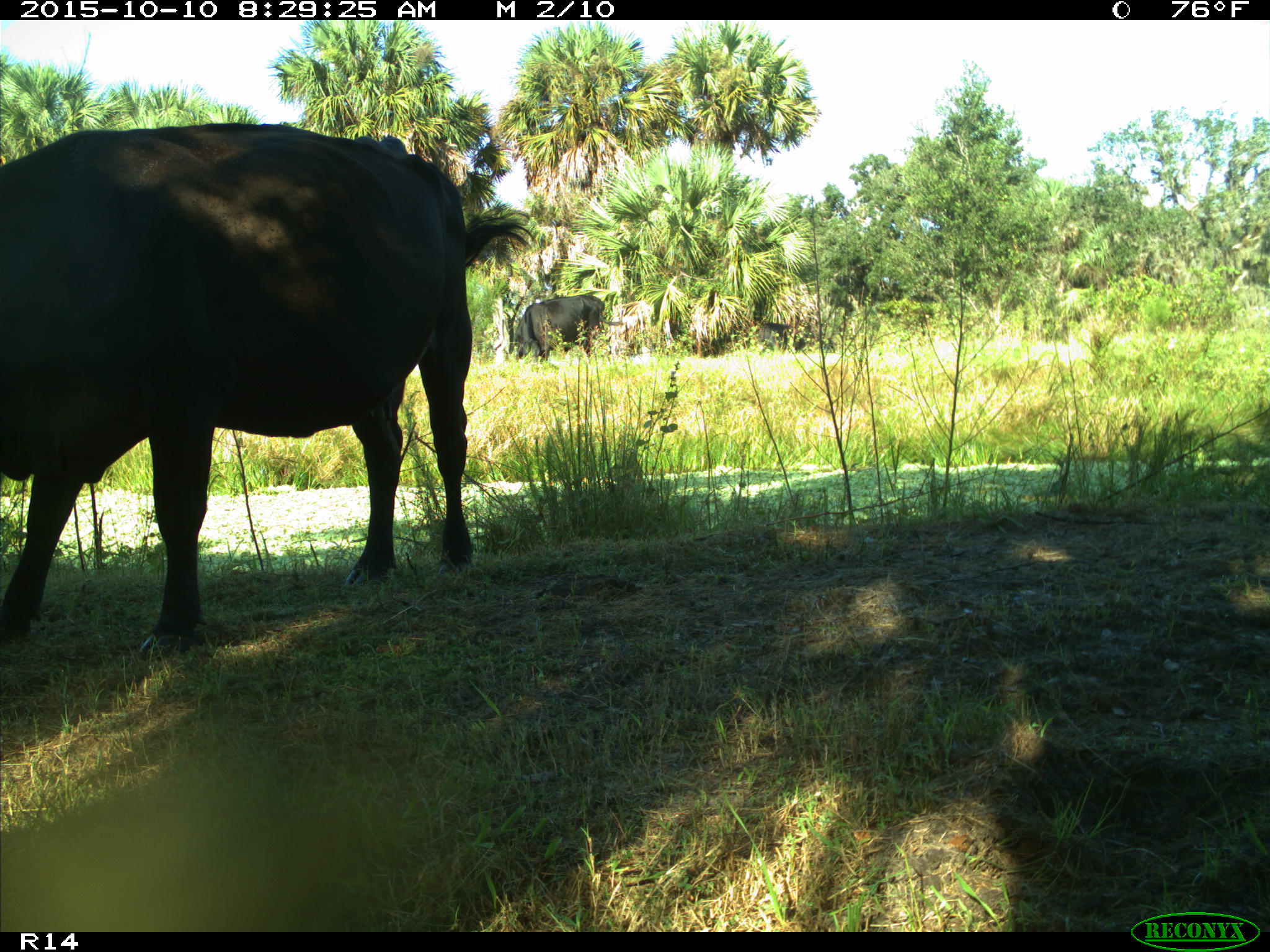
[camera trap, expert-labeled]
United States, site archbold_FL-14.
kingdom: Animalia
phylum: Chordata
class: Mammalia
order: Artiodactyla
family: Bovidae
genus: Bos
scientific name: Bos taurus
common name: domestic cow